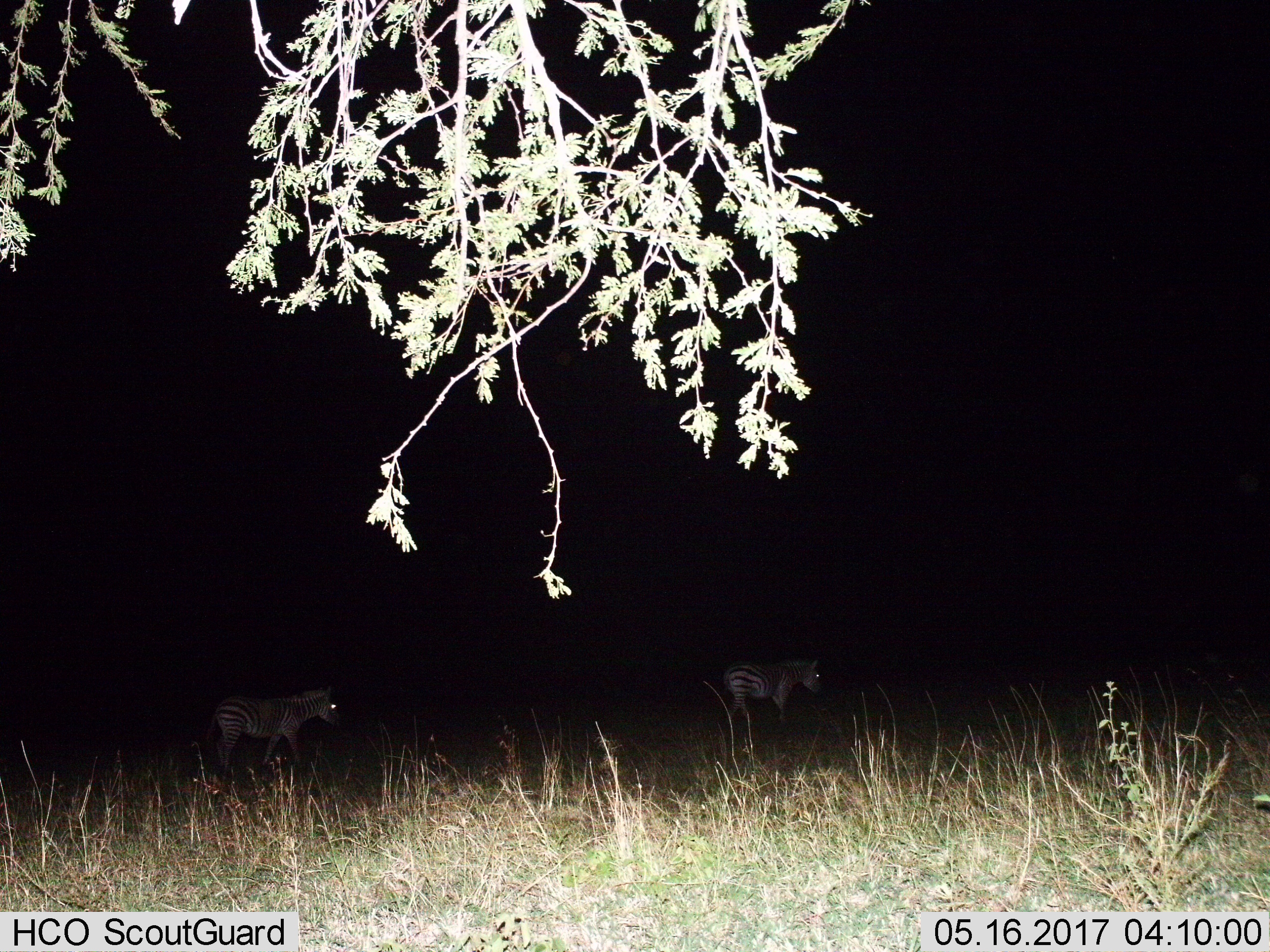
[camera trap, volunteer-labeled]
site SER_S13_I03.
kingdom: Animalia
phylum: Chordata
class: Mammalia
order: Perissodactyla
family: Equidae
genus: Equus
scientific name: Equus quagga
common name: plains zebra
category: zebraplains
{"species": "zebraplains (plains zebra) (Equus quagga)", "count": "2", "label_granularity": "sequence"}